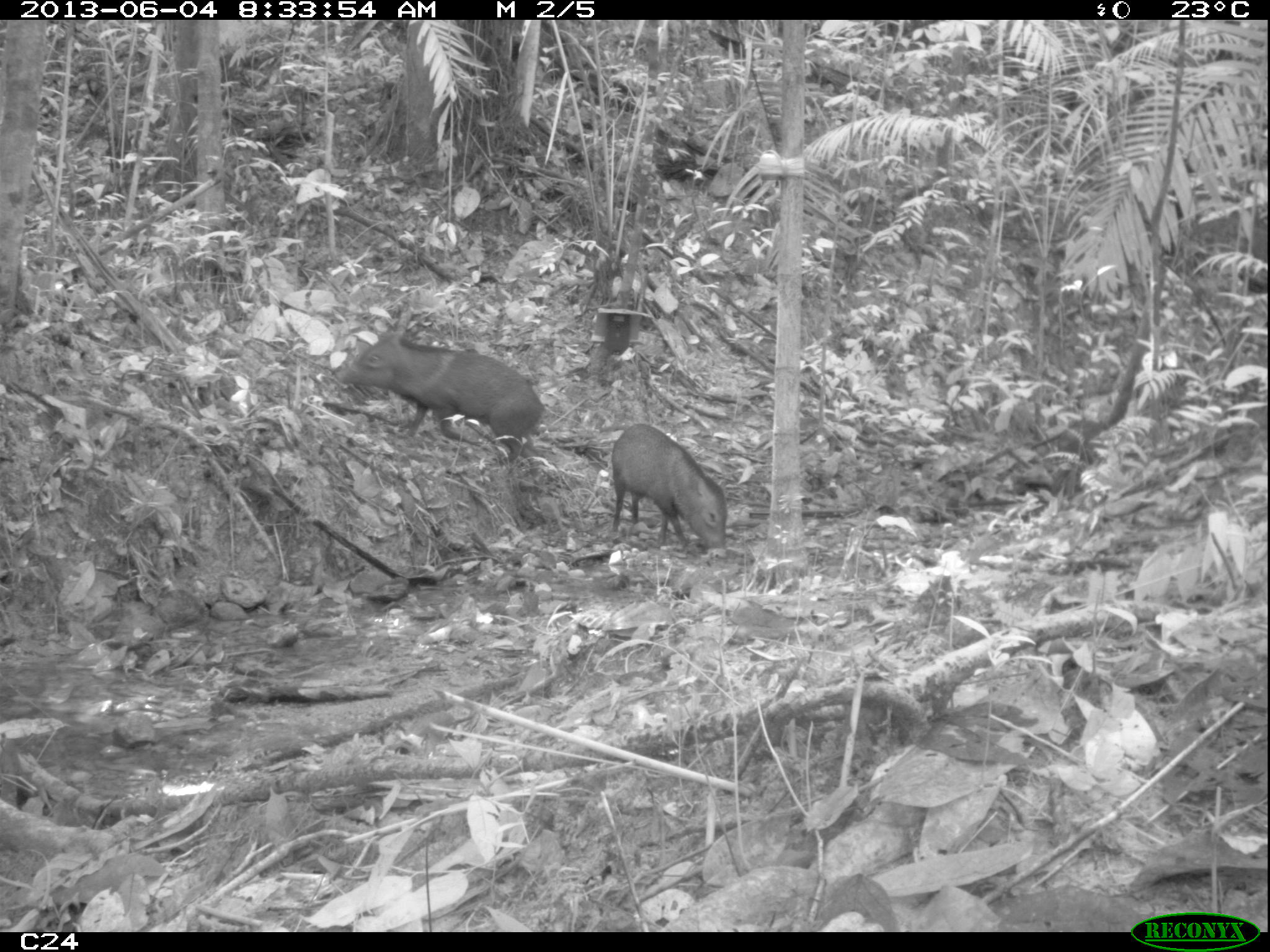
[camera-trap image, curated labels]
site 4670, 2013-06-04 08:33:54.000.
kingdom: Animalia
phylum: Chordata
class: Mammalia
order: Artiodactyla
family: Tayassuidae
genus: Pecari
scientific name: Pecari tajacu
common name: collared peccary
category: tayassu tajacu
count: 6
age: adult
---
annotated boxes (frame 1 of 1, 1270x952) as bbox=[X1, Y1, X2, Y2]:
tayassu tajacu: bbox=[334, 327, 546, 464]; bbox=[610, 421, 729, 559]